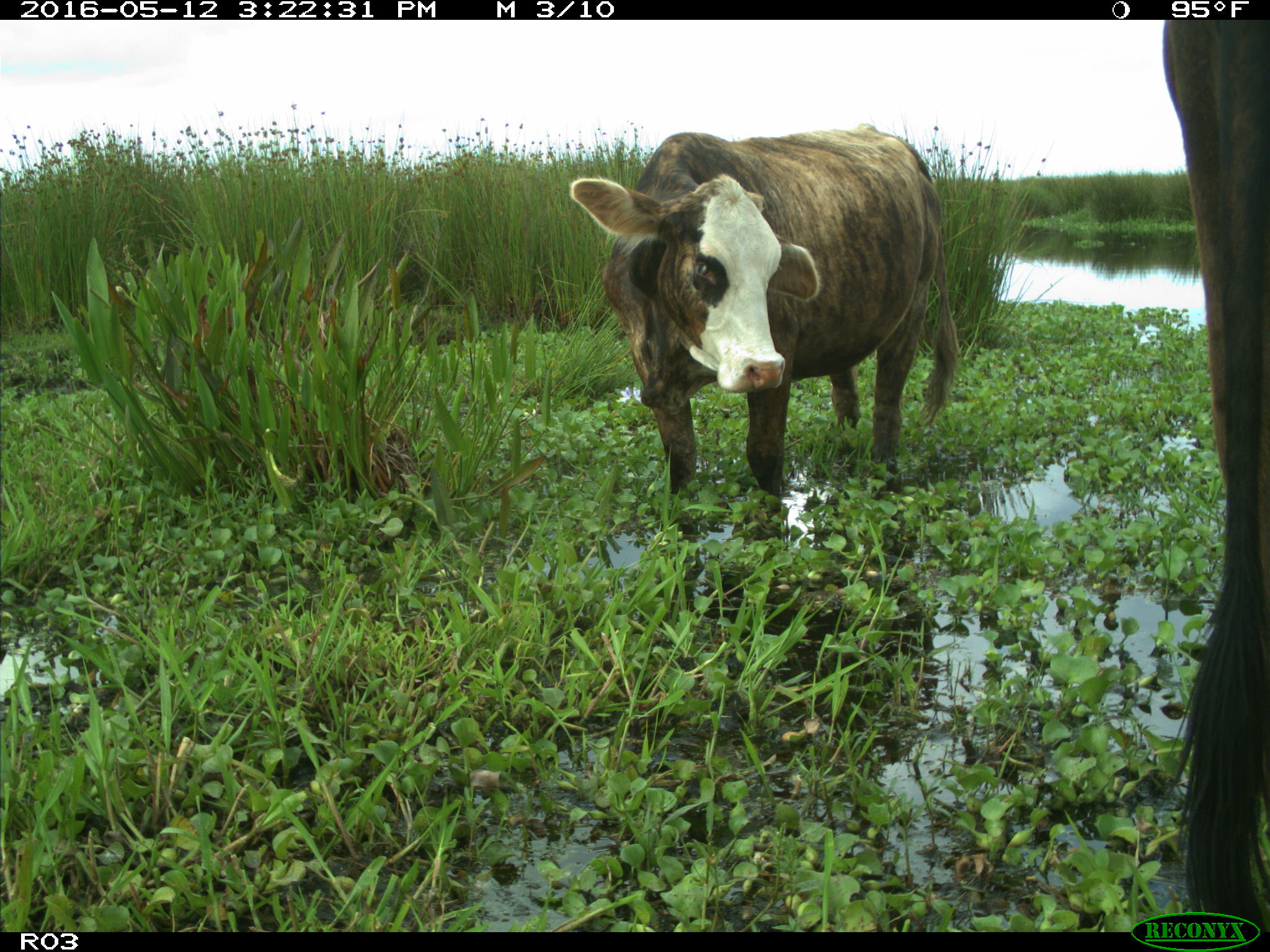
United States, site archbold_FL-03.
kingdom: Animalia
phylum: Chordata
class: Mammalia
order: Artiodactyla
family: Bovidae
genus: Bos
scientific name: Bos taurus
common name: domestic cow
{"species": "Bos taurus (domestic cow)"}